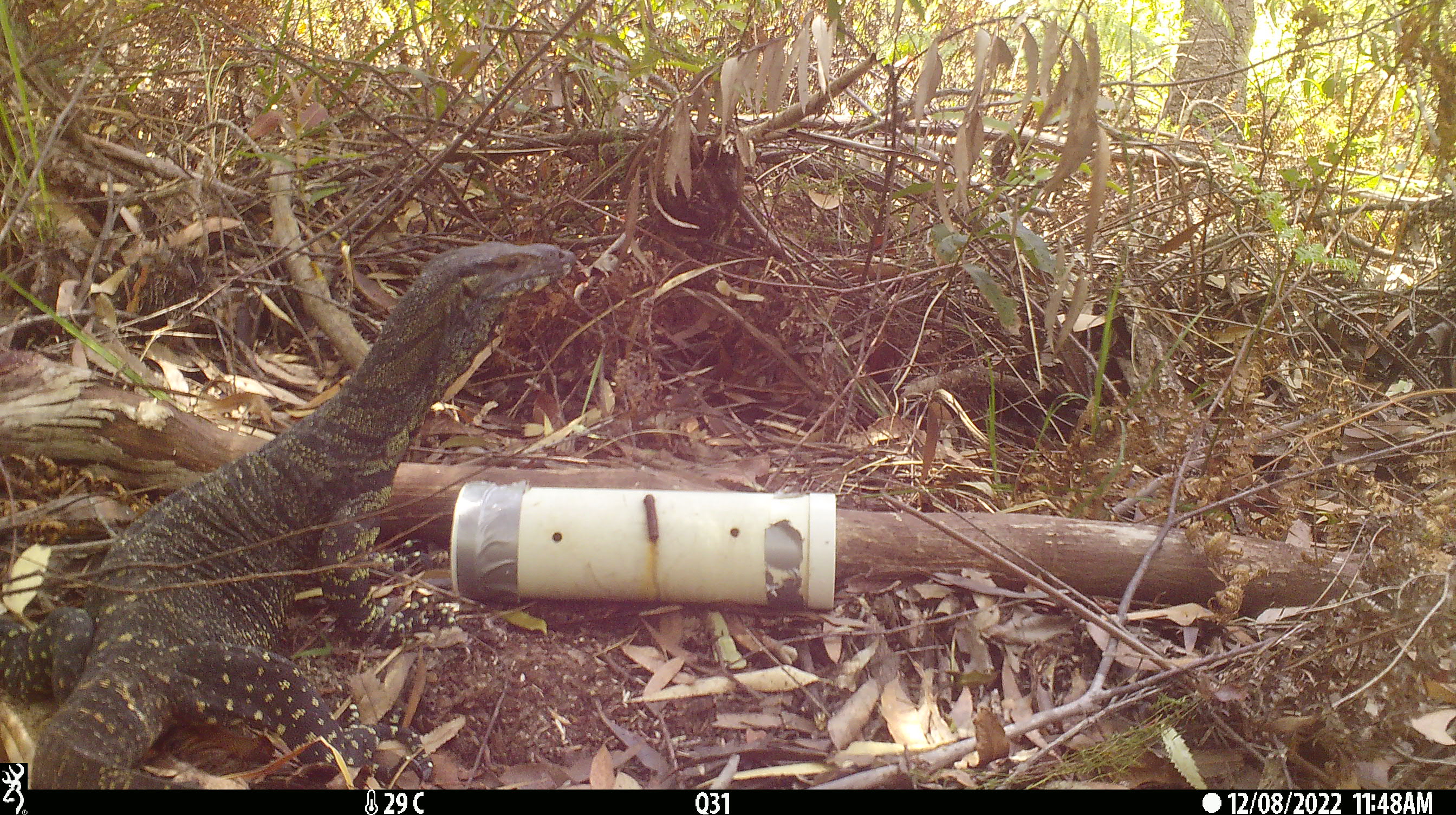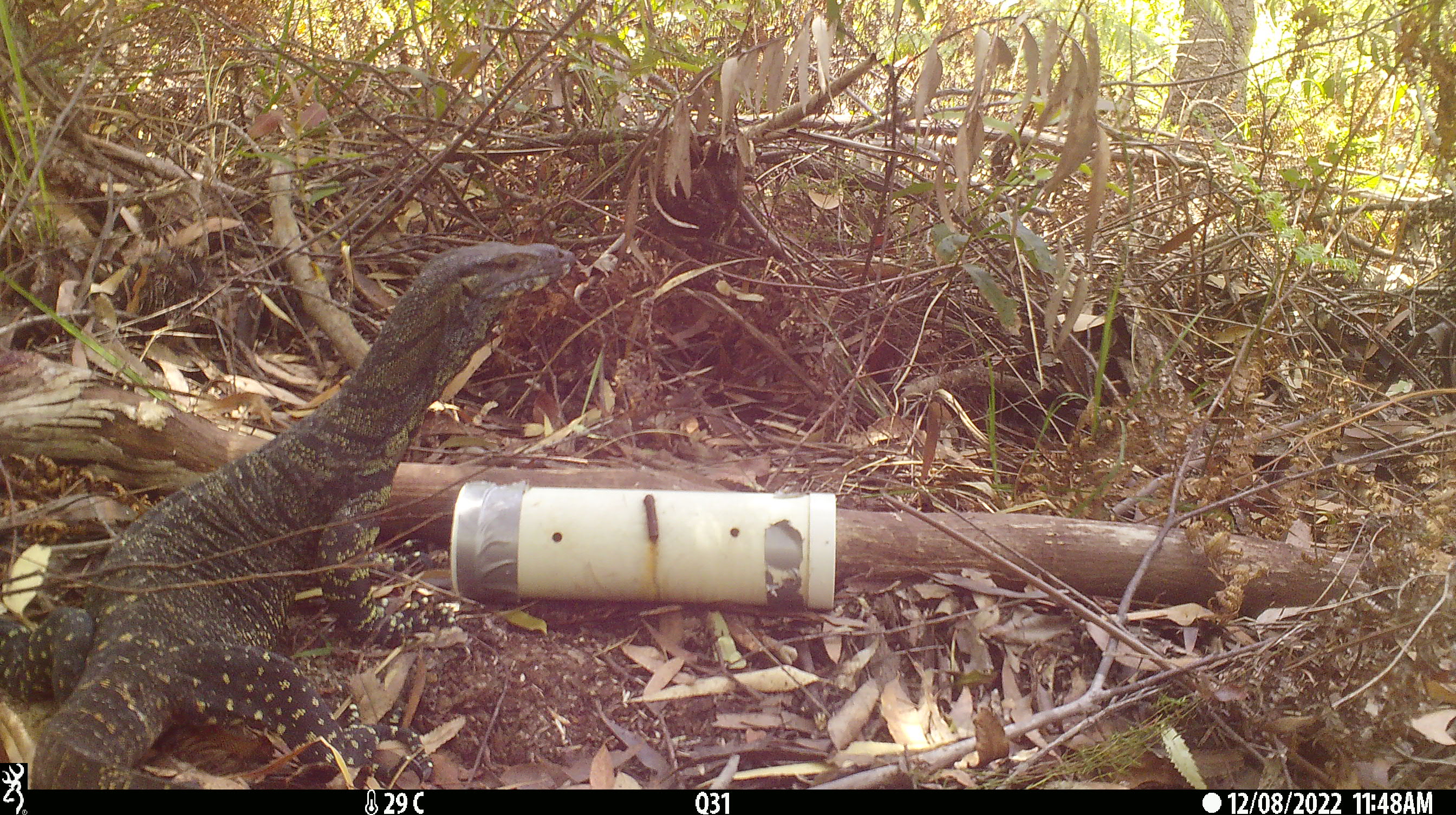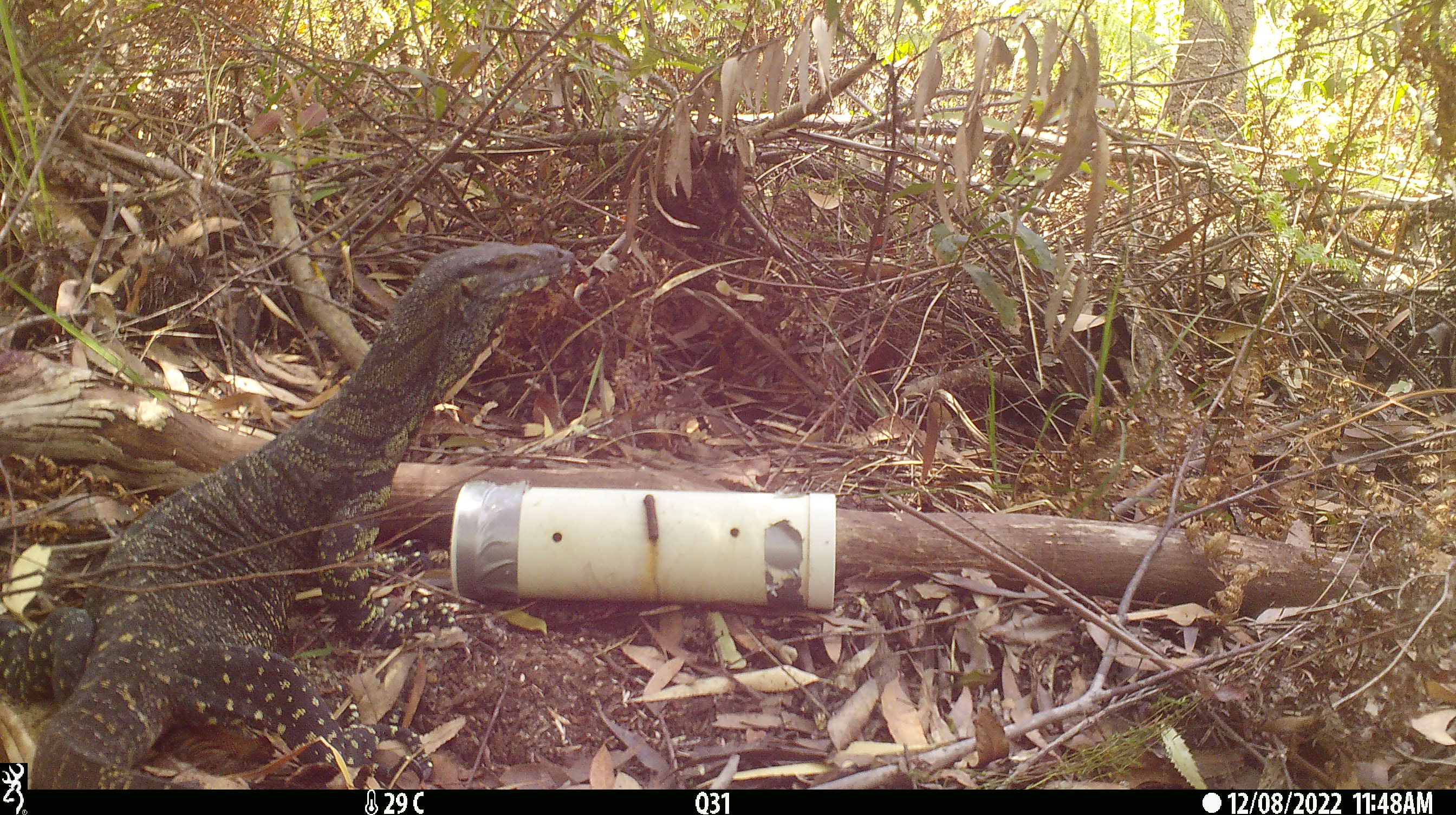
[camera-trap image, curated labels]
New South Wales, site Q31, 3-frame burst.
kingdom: Animalia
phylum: Chordata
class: Reptilia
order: Squamata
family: Varanidae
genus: Varanus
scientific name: Varanus varius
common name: lace monitor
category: goanna